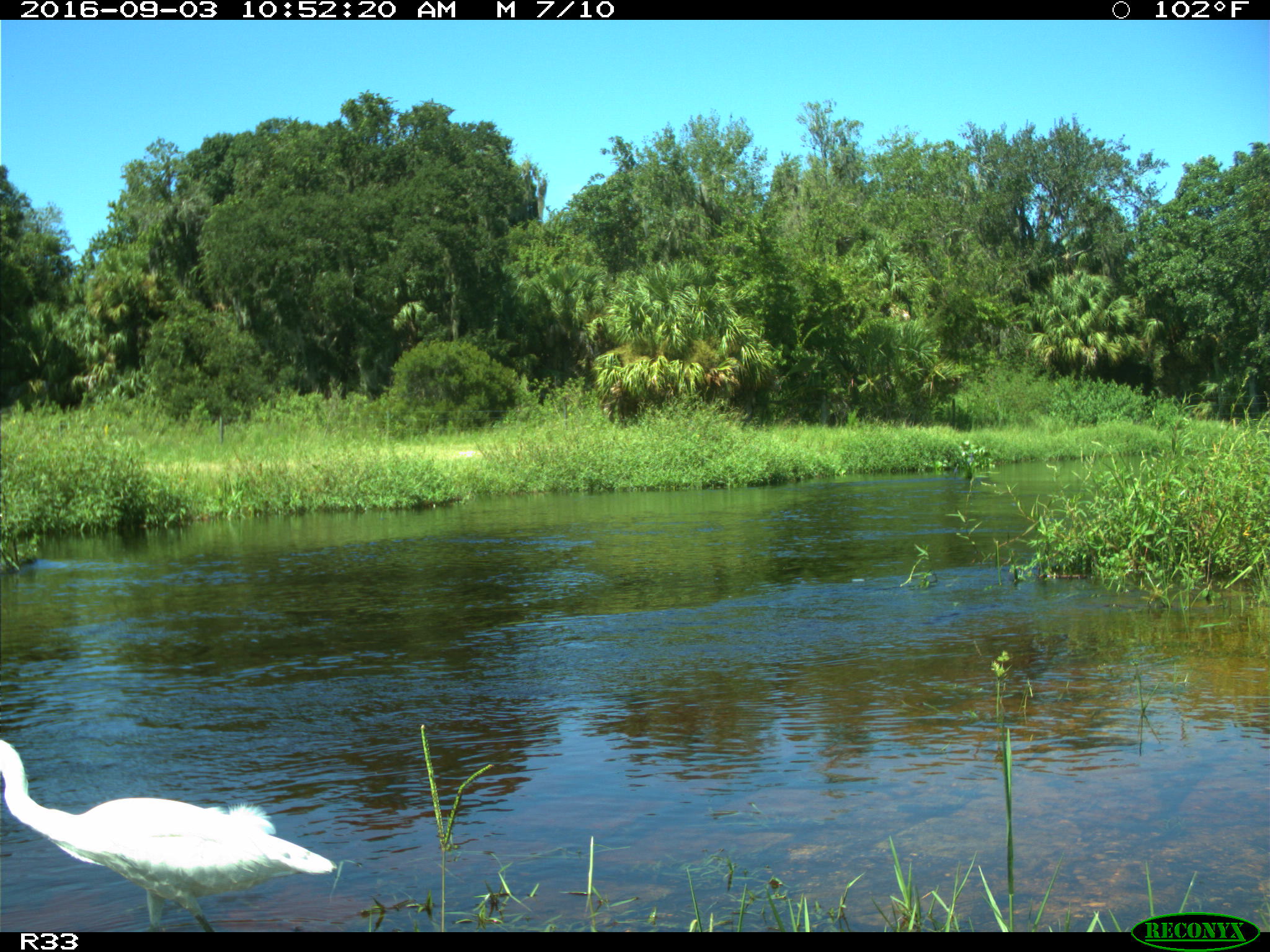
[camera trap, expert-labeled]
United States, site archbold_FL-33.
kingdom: Animalia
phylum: Chordata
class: Aves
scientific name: Aves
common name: birds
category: unidentified bird